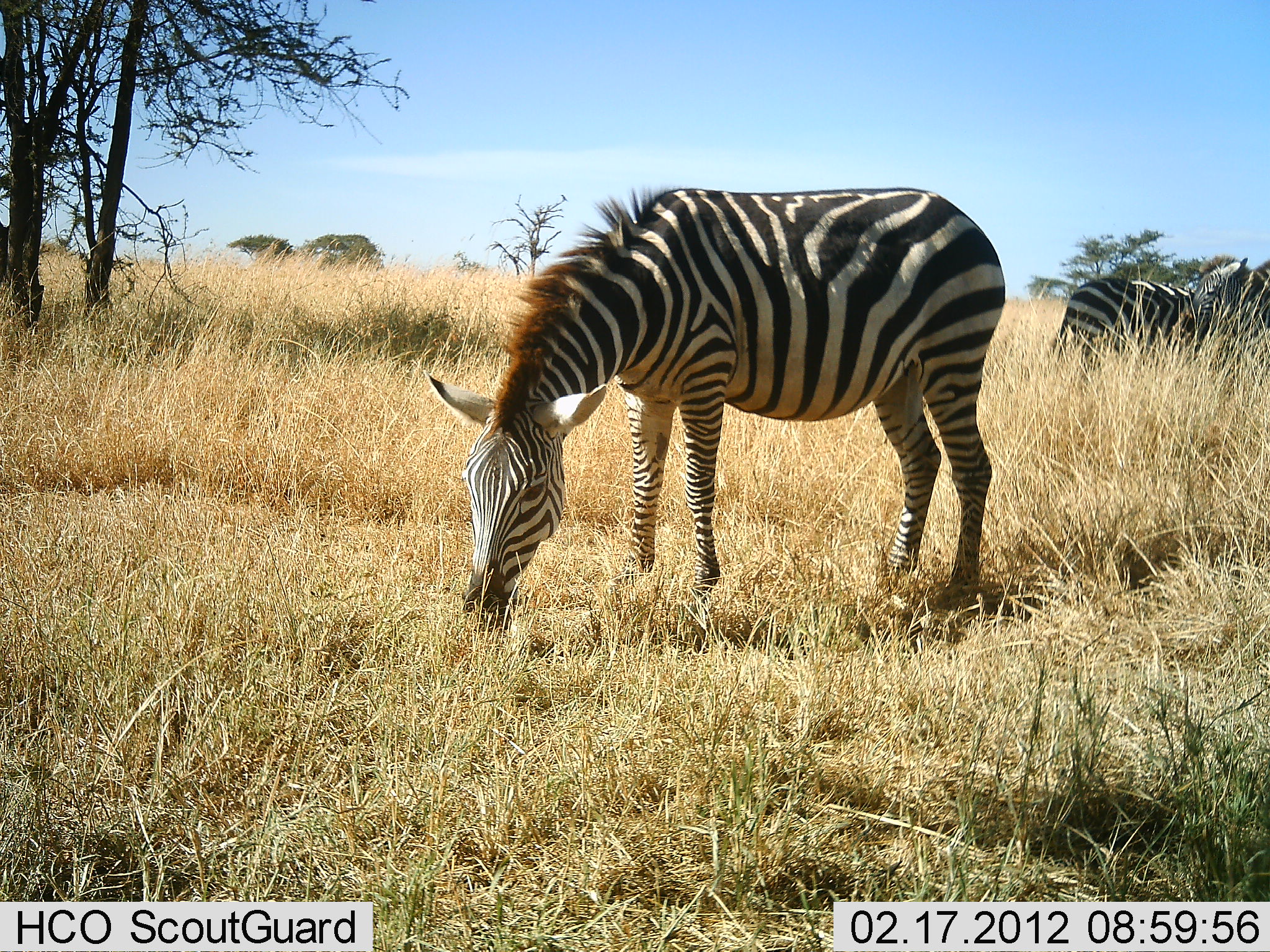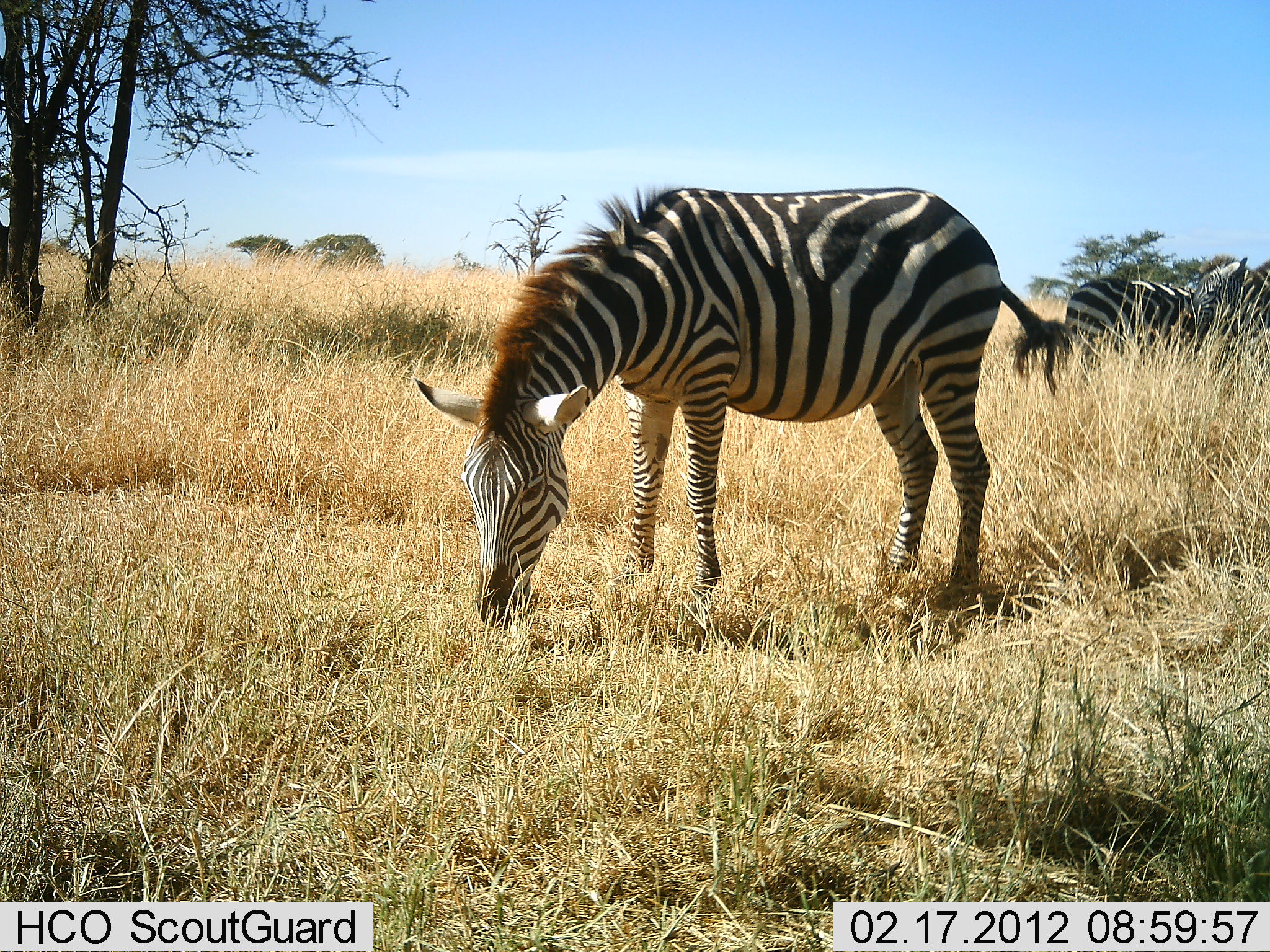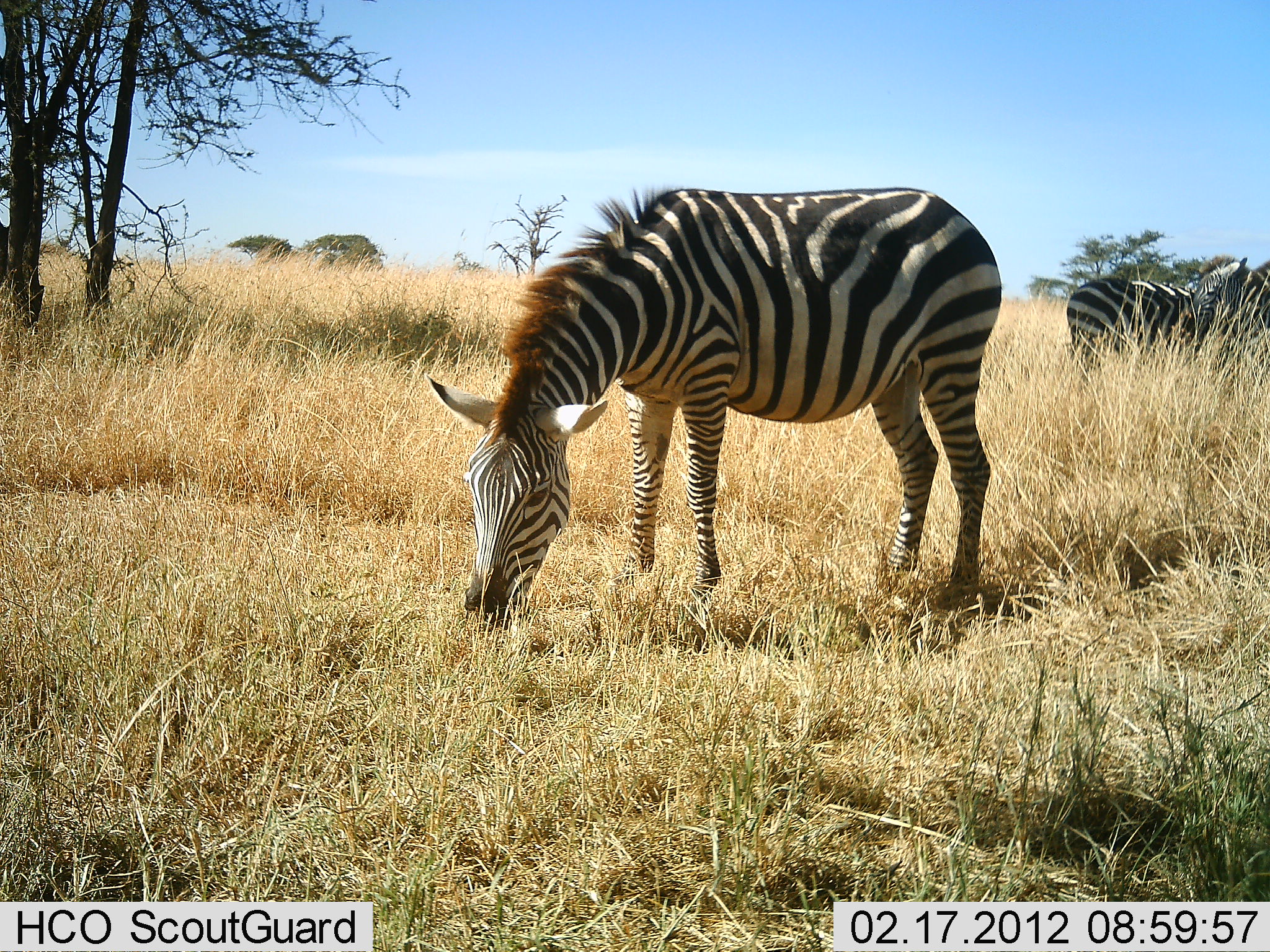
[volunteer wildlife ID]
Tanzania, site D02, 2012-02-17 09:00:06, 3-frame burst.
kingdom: Animalia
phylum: Chordata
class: Mammalia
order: Perissodactyla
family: Equidae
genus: Equus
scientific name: Equus quagga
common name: plains zebra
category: zebra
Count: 3.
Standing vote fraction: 56%.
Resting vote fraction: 0%.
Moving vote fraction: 6%.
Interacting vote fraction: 0%.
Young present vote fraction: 0%.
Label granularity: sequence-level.